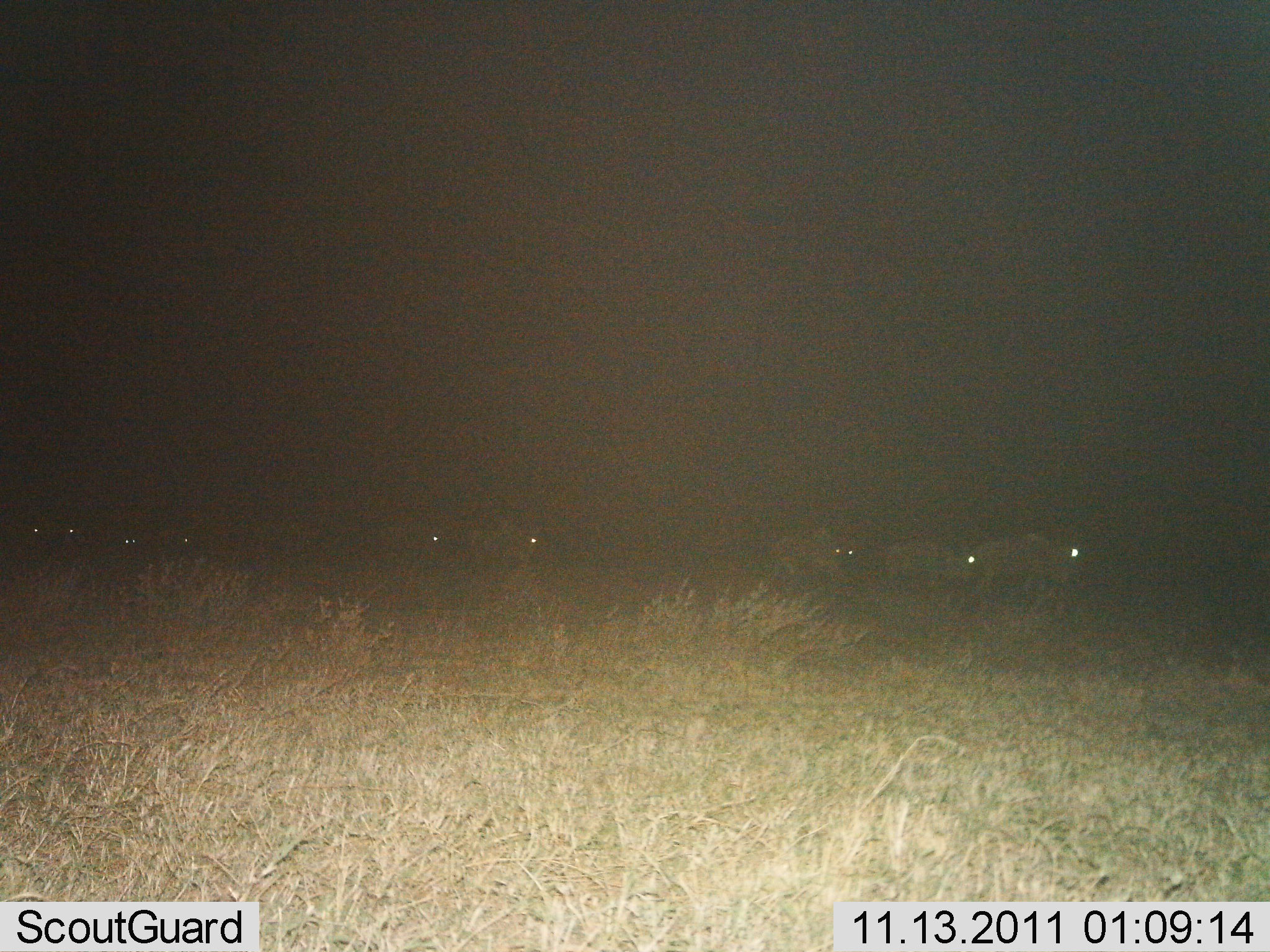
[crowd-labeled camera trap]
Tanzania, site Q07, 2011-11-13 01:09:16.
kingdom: Animalia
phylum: Chordata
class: Mammalia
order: Artiodactyla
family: Bovidae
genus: Connochaetes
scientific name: Connochaetes taurinus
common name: blue wildebeest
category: wildebeest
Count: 9.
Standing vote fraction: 10%.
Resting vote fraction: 0%.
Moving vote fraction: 90%.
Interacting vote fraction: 0%.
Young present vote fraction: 0%.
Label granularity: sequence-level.